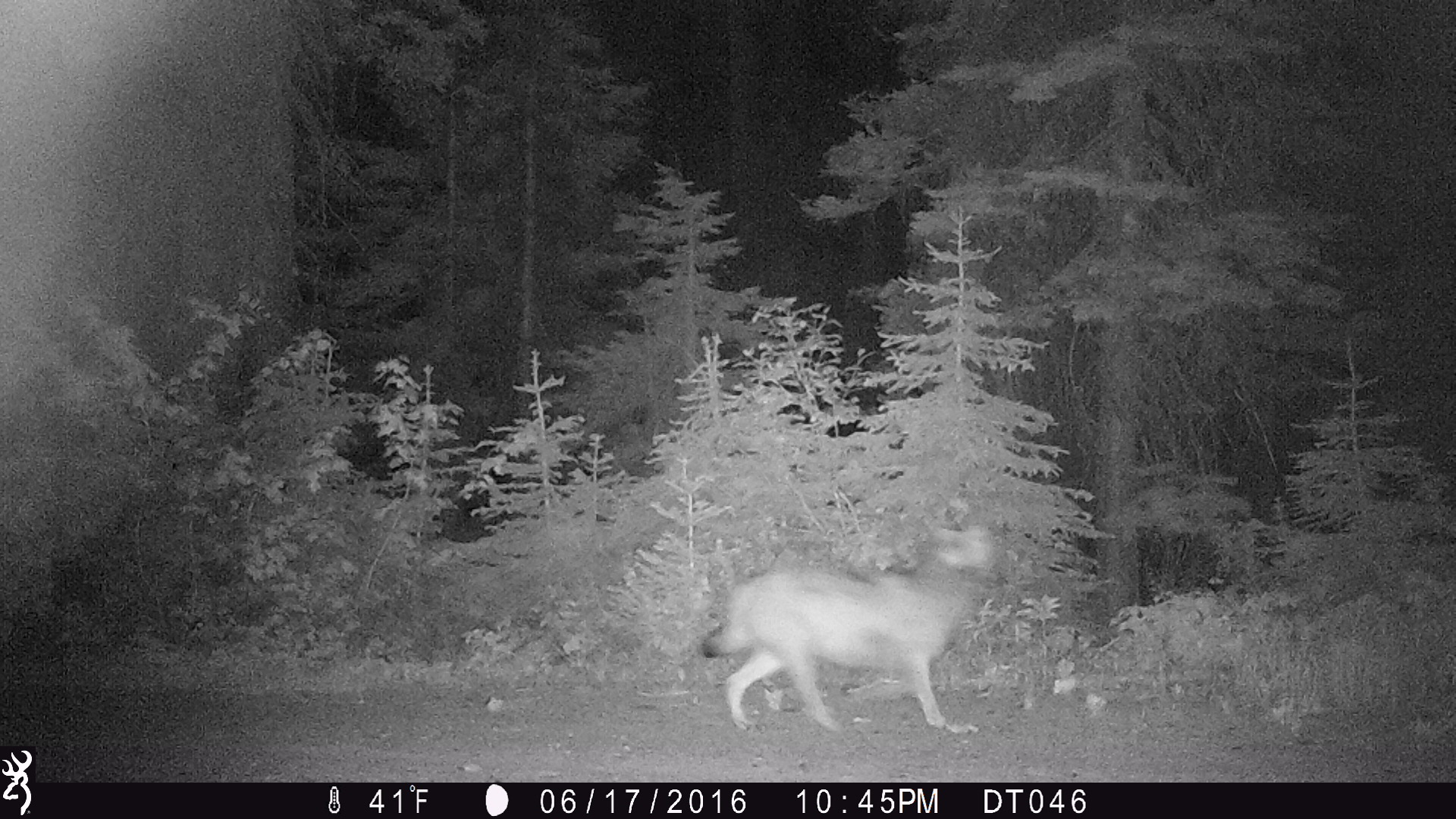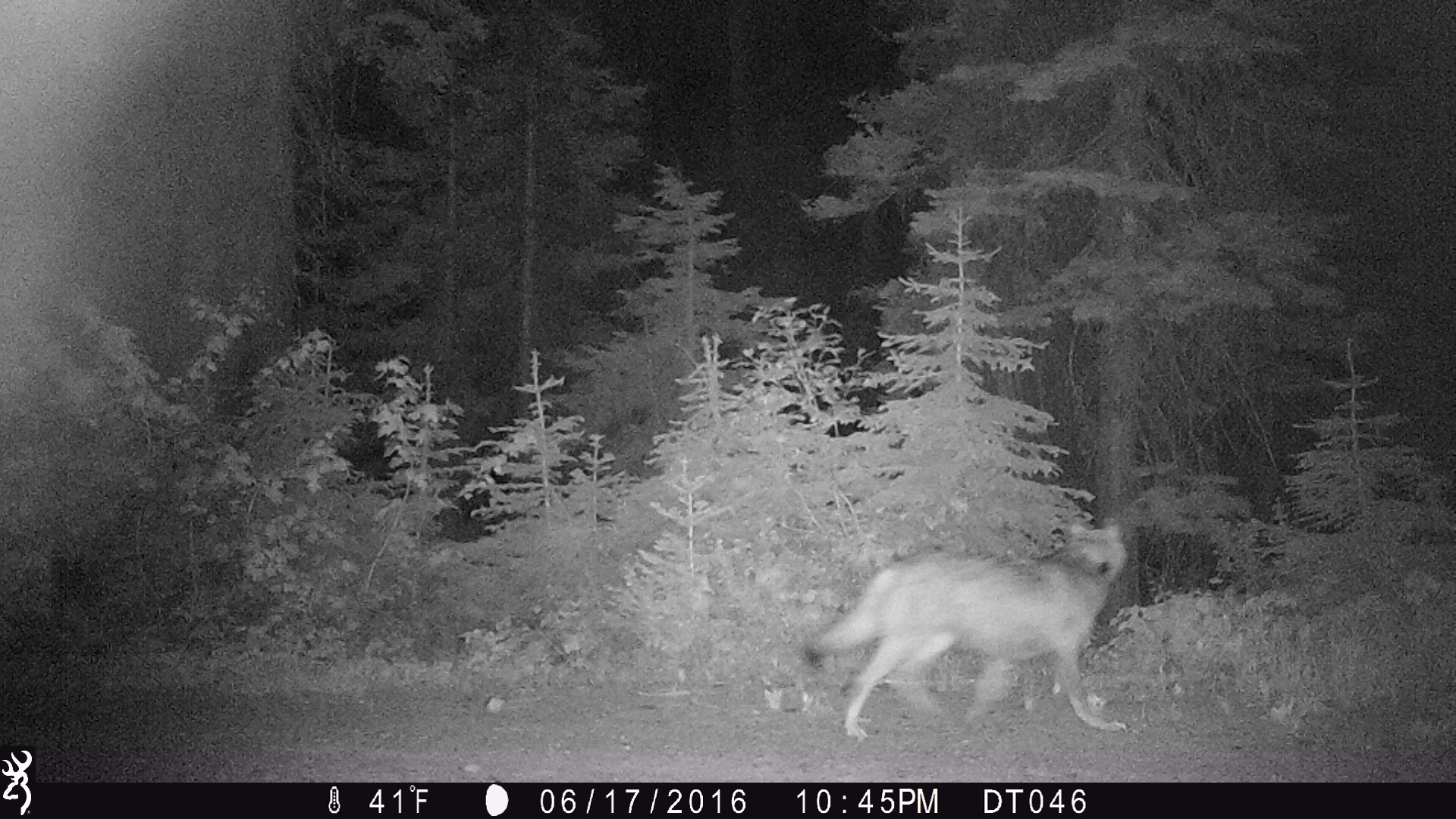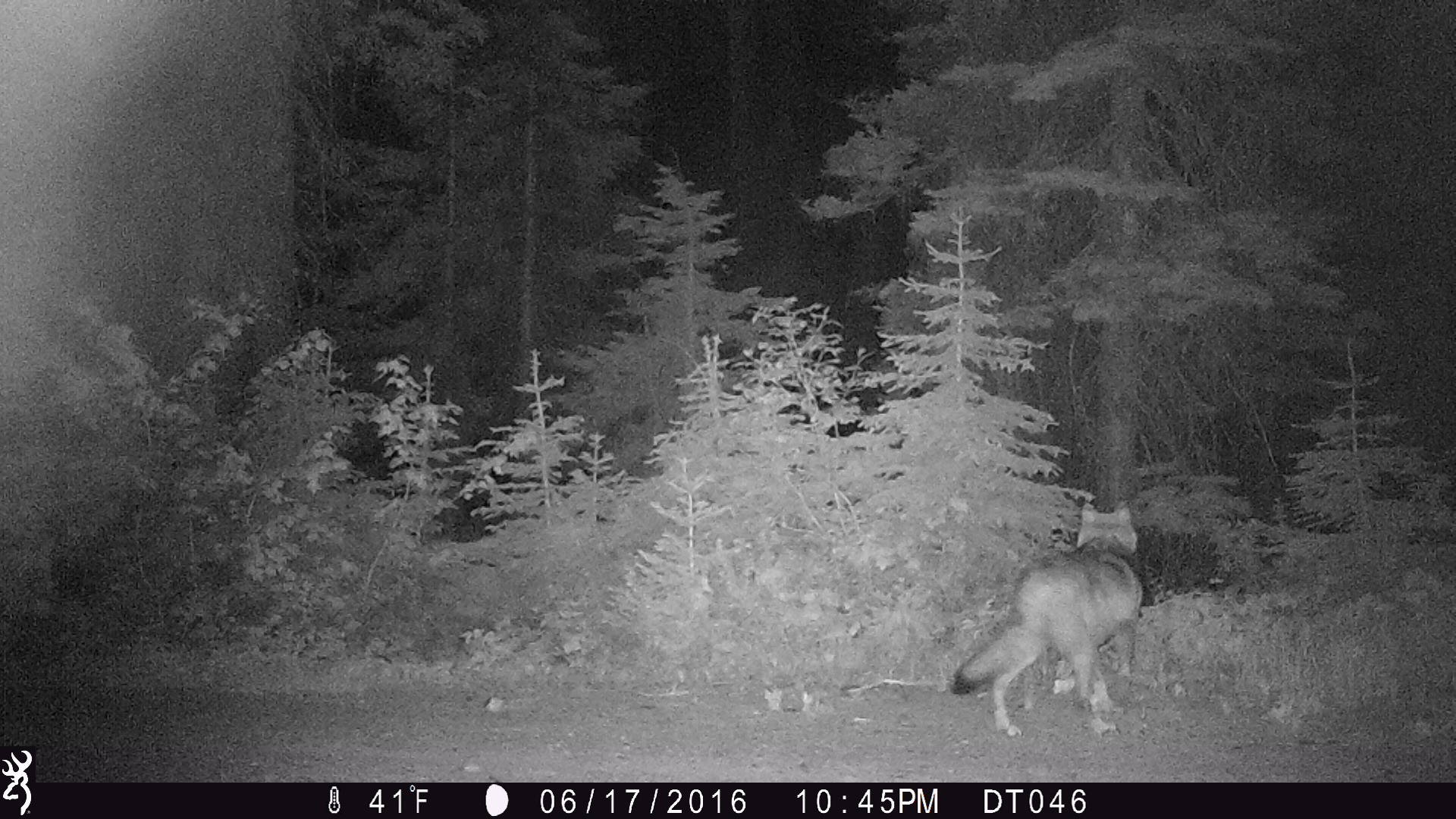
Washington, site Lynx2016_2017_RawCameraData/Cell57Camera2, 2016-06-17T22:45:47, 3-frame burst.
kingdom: Animalia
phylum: Chordata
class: Mammalia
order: Carnivora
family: Canidae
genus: Canis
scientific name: Canis lupus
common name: gray wolf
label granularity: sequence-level